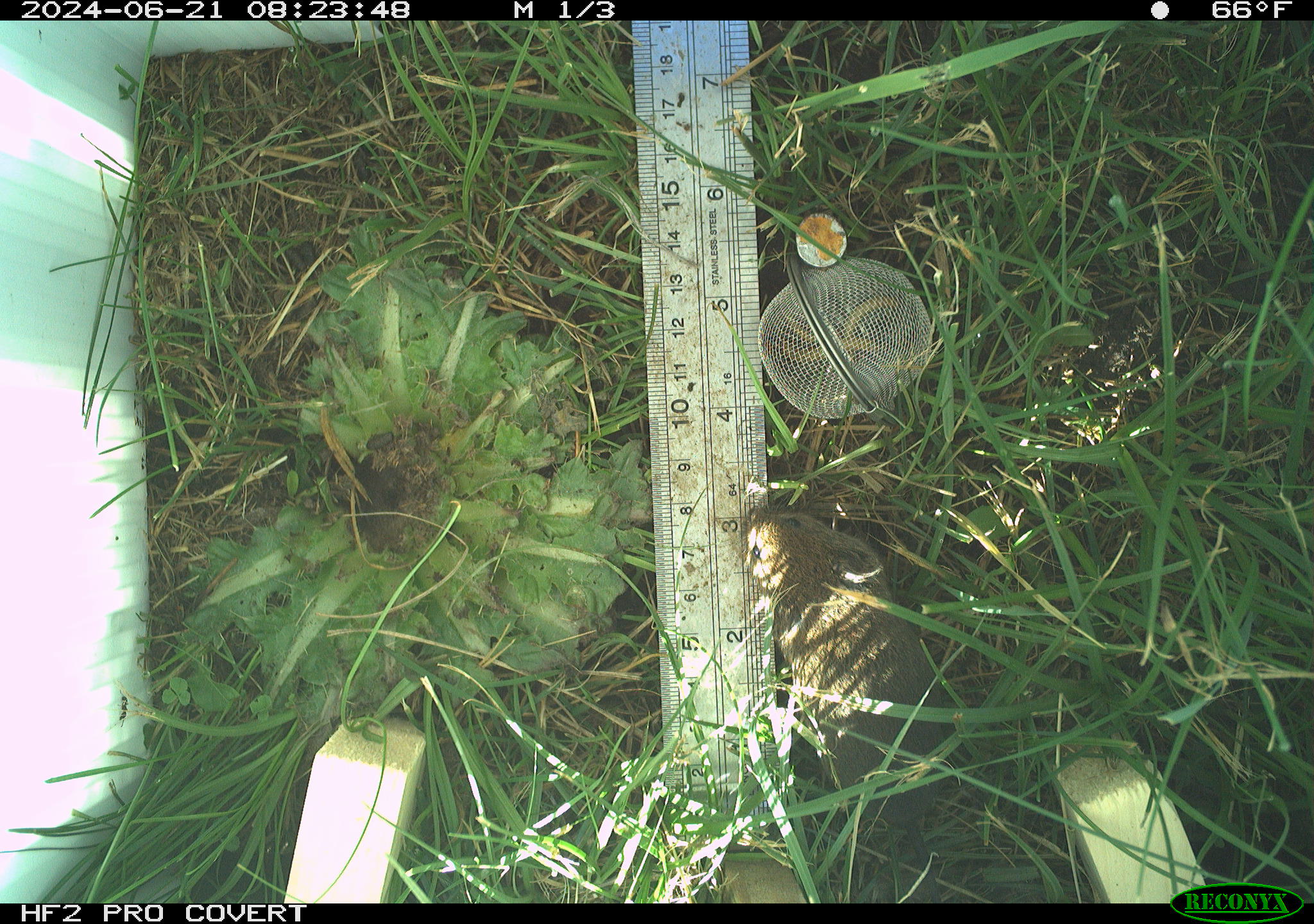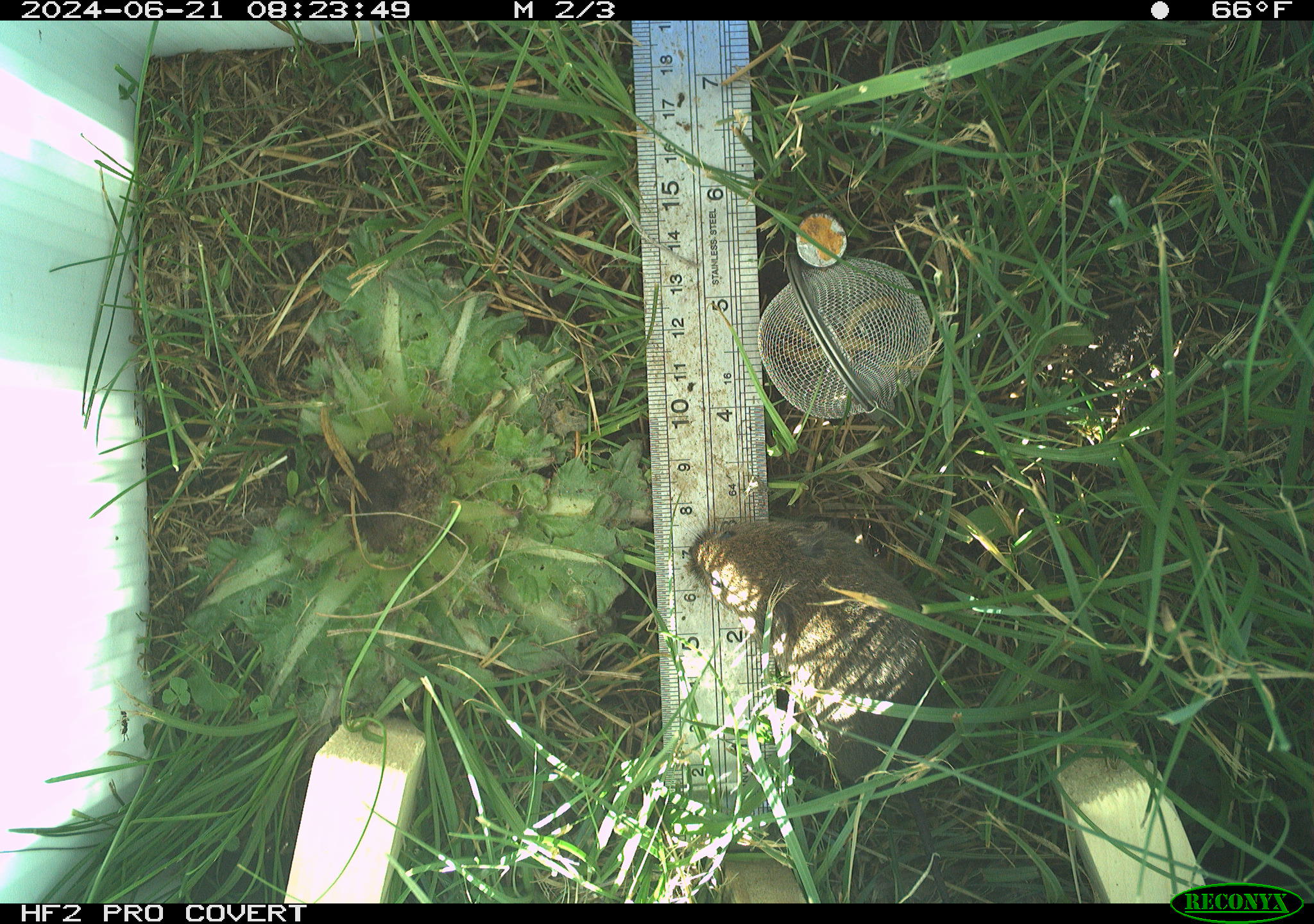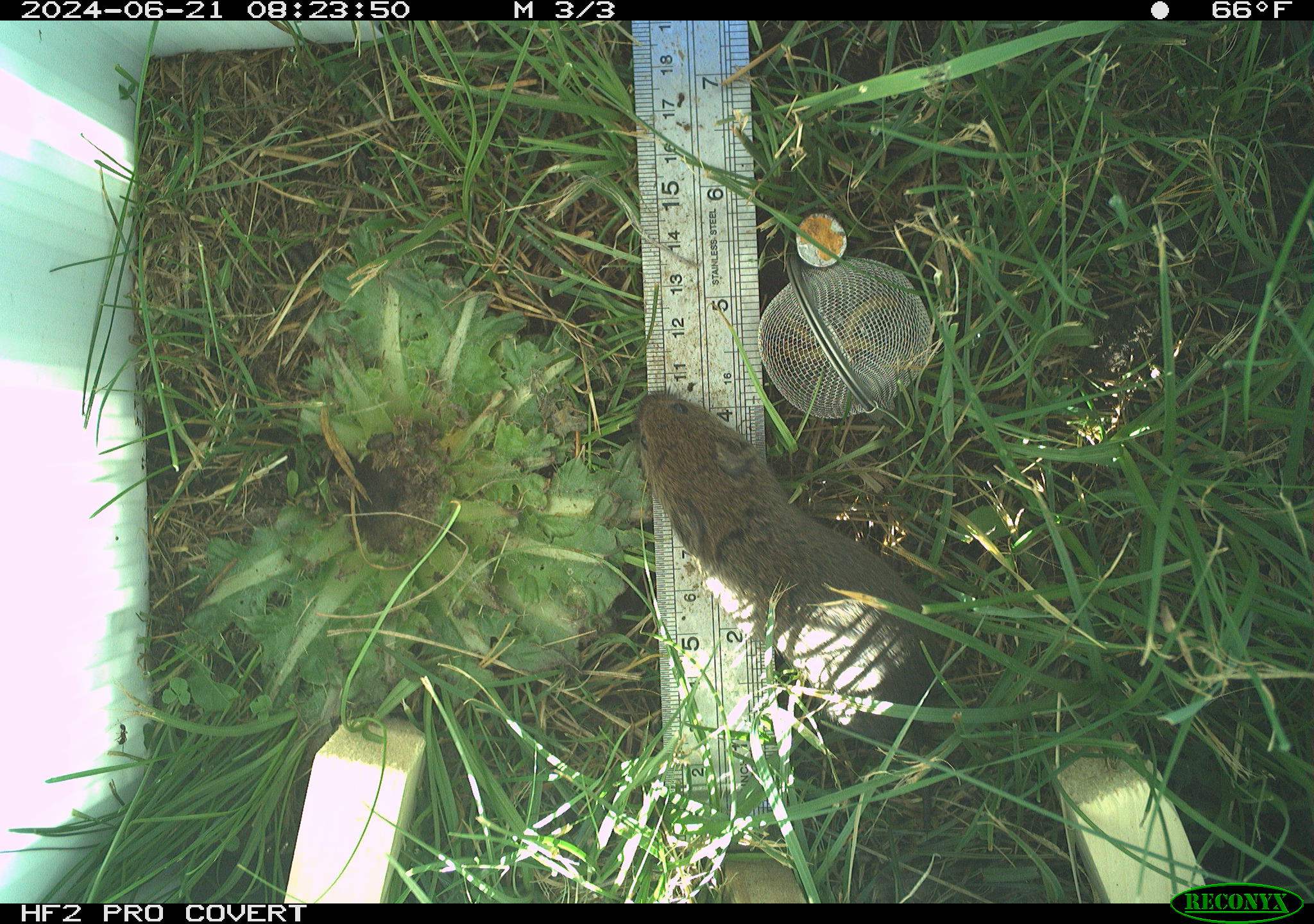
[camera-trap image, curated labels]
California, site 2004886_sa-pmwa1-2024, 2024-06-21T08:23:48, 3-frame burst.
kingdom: Animalia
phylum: Chordata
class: Mammalia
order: Rodentia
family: Cricetidae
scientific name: Arvicolinae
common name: voles, lemmings, and muskrats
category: arvicolinae subfamily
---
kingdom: Animalia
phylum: Arthropoda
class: Insecta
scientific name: Insecta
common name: insect